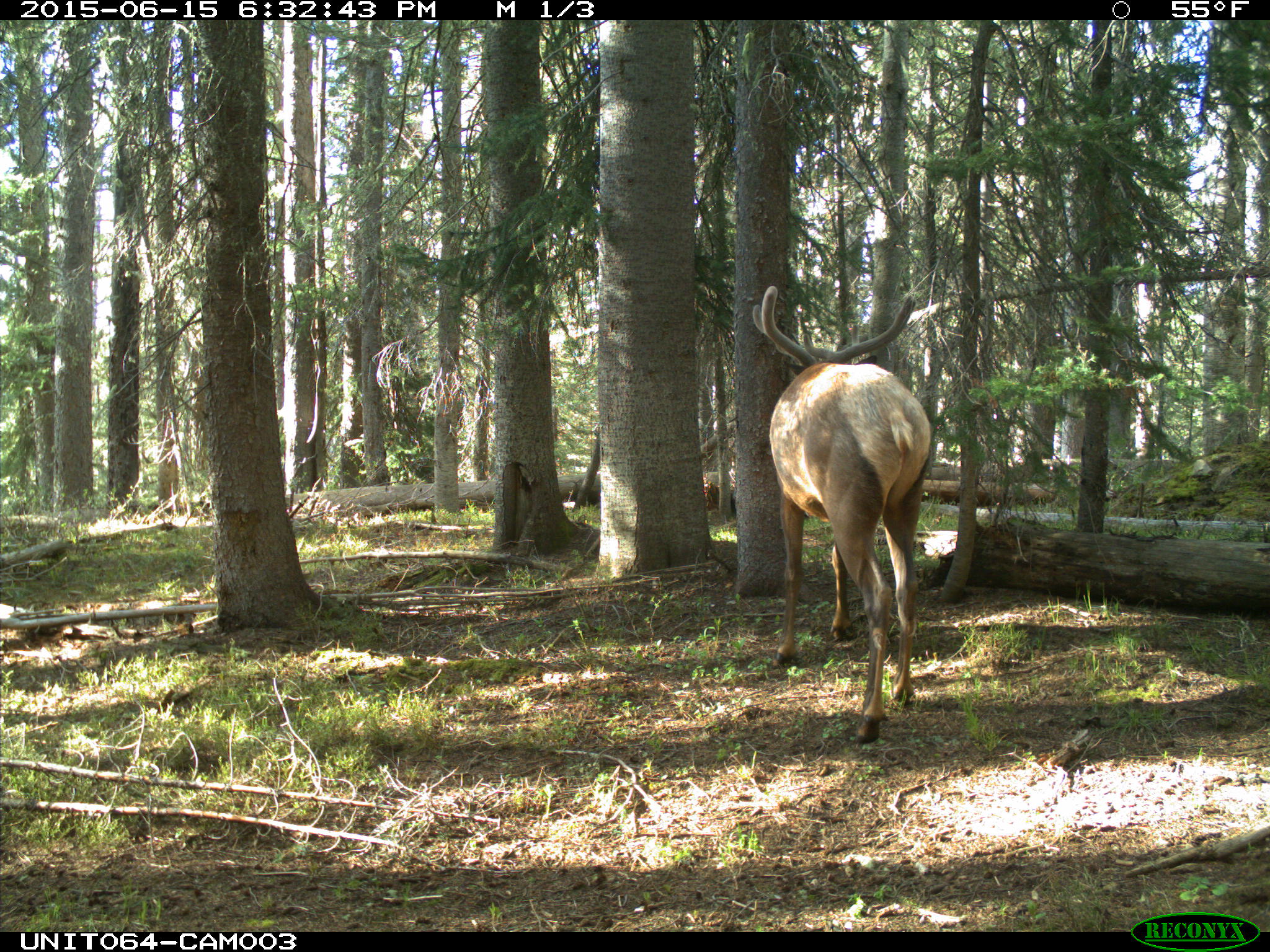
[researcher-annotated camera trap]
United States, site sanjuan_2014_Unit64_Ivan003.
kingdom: Animalia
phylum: Chordata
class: Mammalia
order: Artiodactyla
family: Cervidae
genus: Cervus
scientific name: Cervus elaphus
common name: red deer